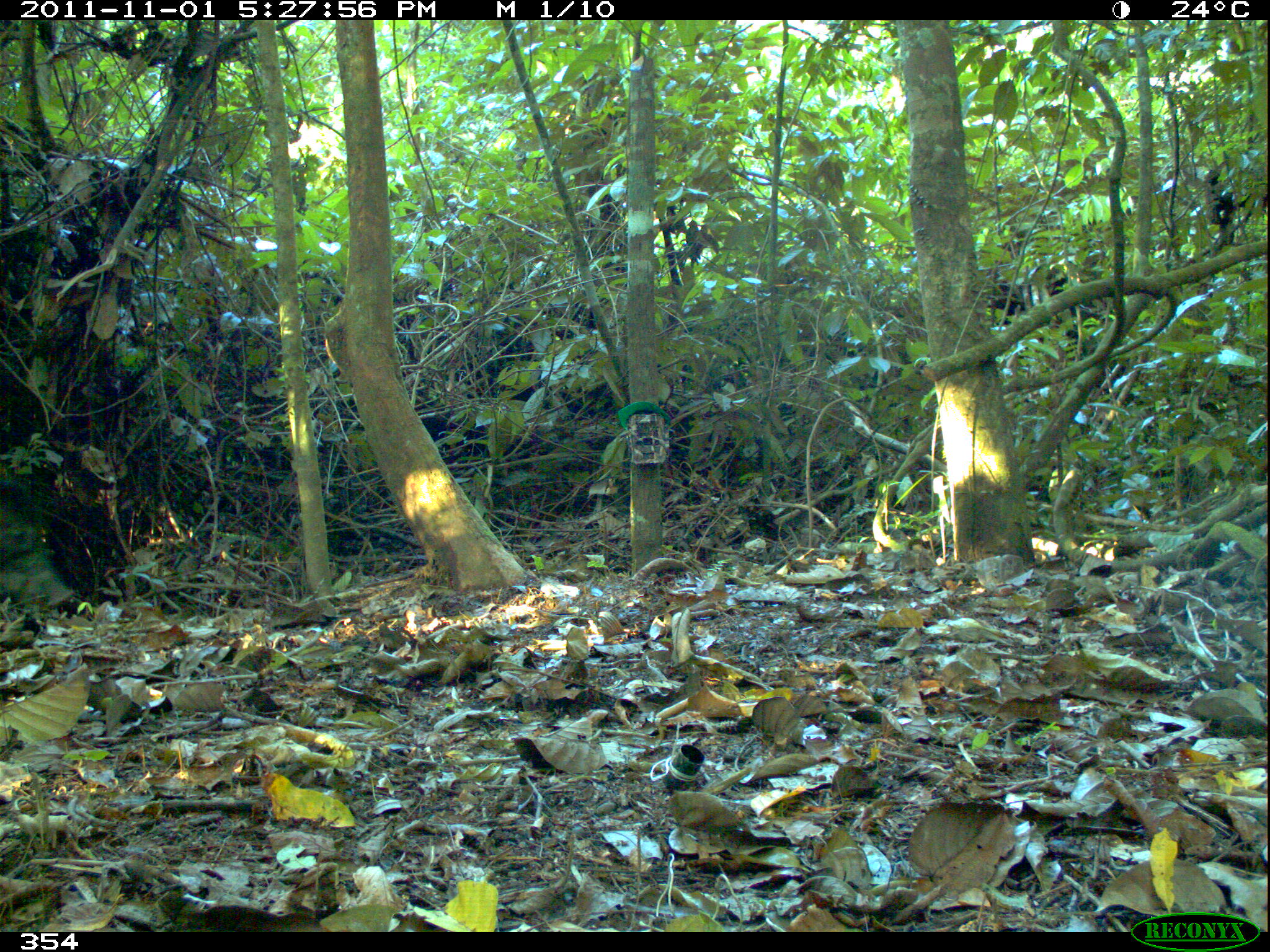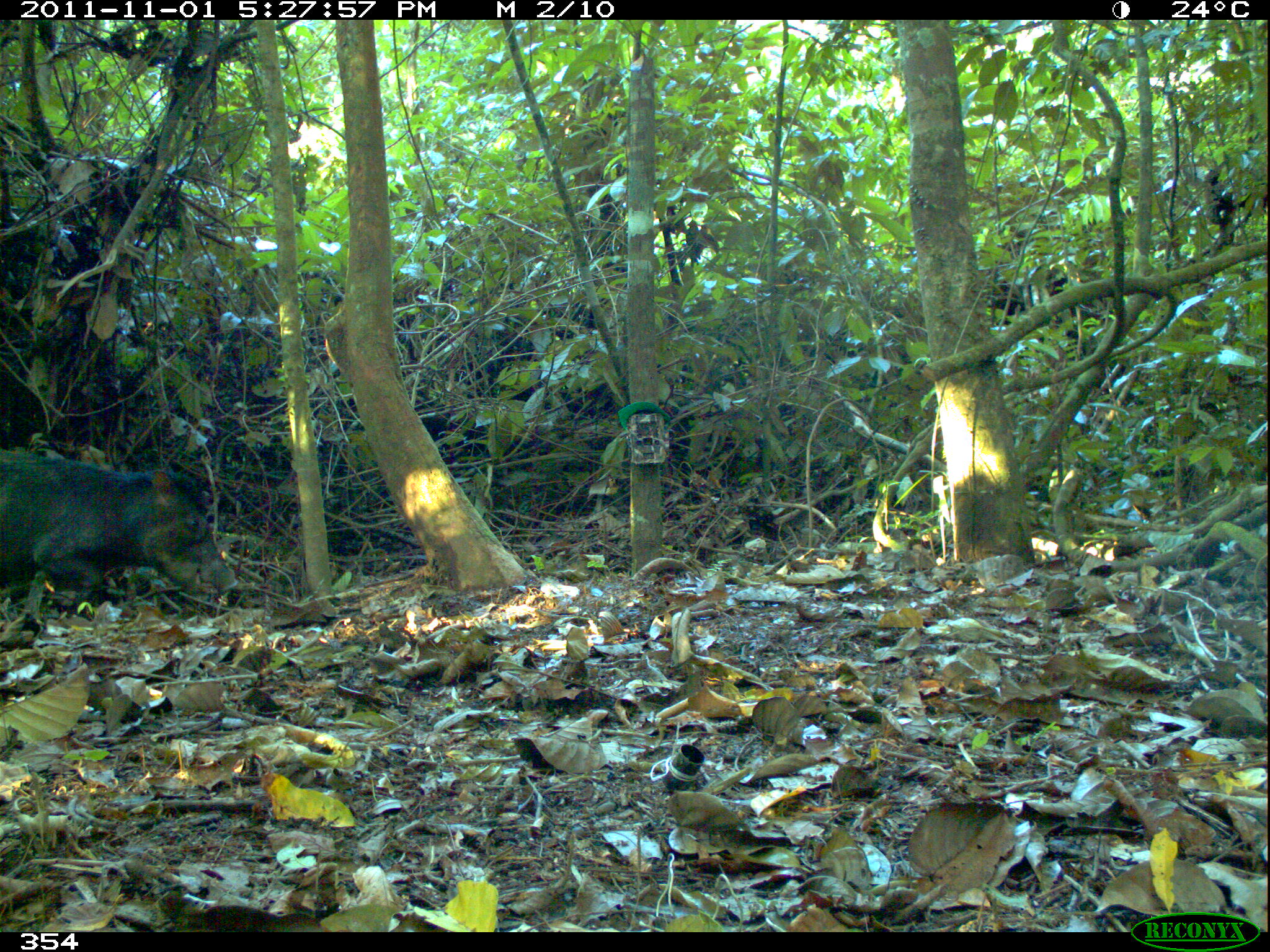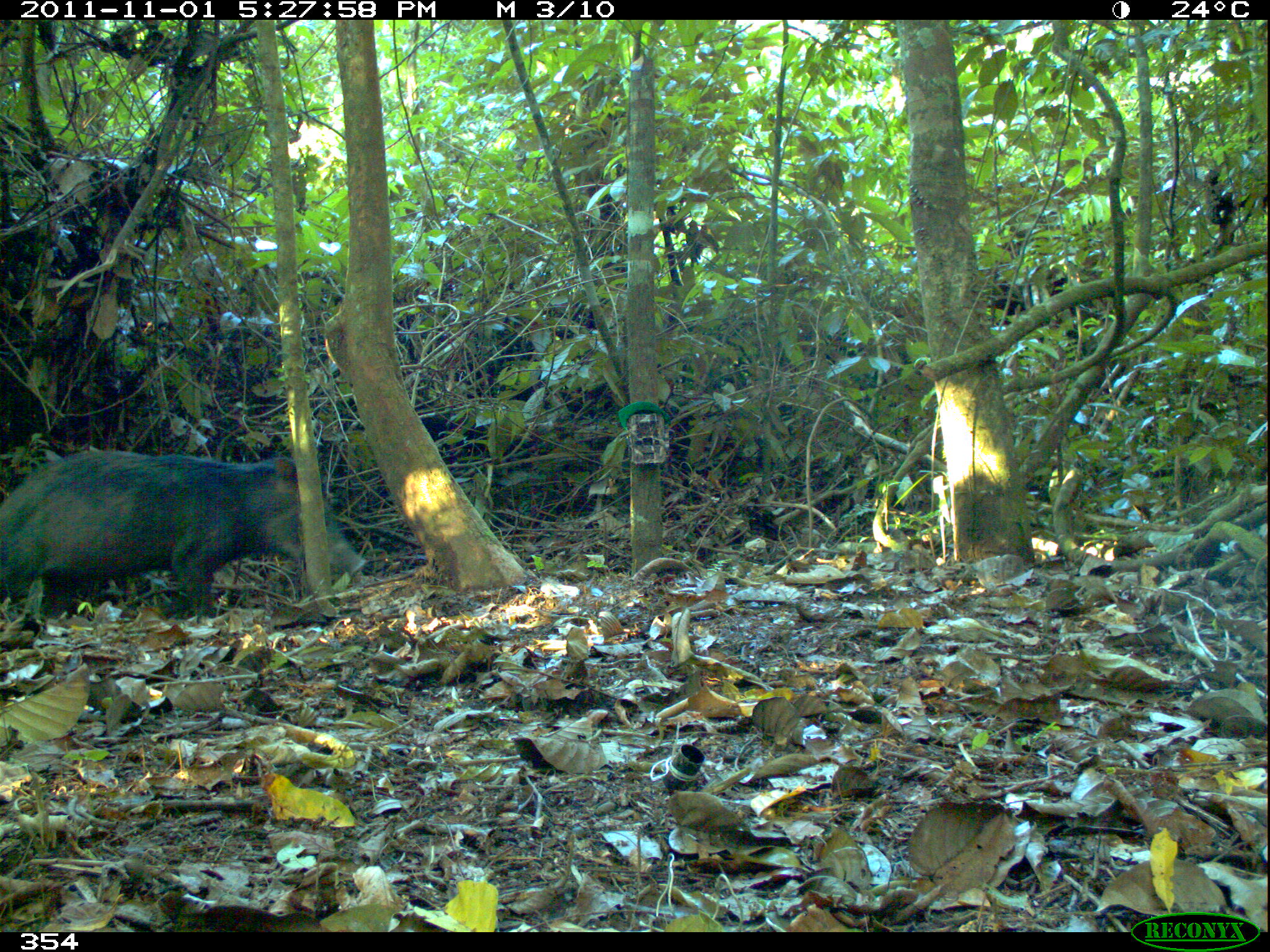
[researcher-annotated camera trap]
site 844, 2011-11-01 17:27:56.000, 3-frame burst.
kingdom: Animalia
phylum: Chordata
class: Mammalia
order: Artiodactyla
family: Tayassuidae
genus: Tayassu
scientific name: Tayassu pecari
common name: white-lipped peccary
Tayassu pecari (white-lipped peccary).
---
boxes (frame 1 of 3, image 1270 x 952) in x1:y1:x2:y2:
tayassu pecari: 1:474:76:610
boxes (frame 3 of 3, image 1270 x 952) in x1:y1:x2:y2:
tayassu pecari: 0:446:365:621